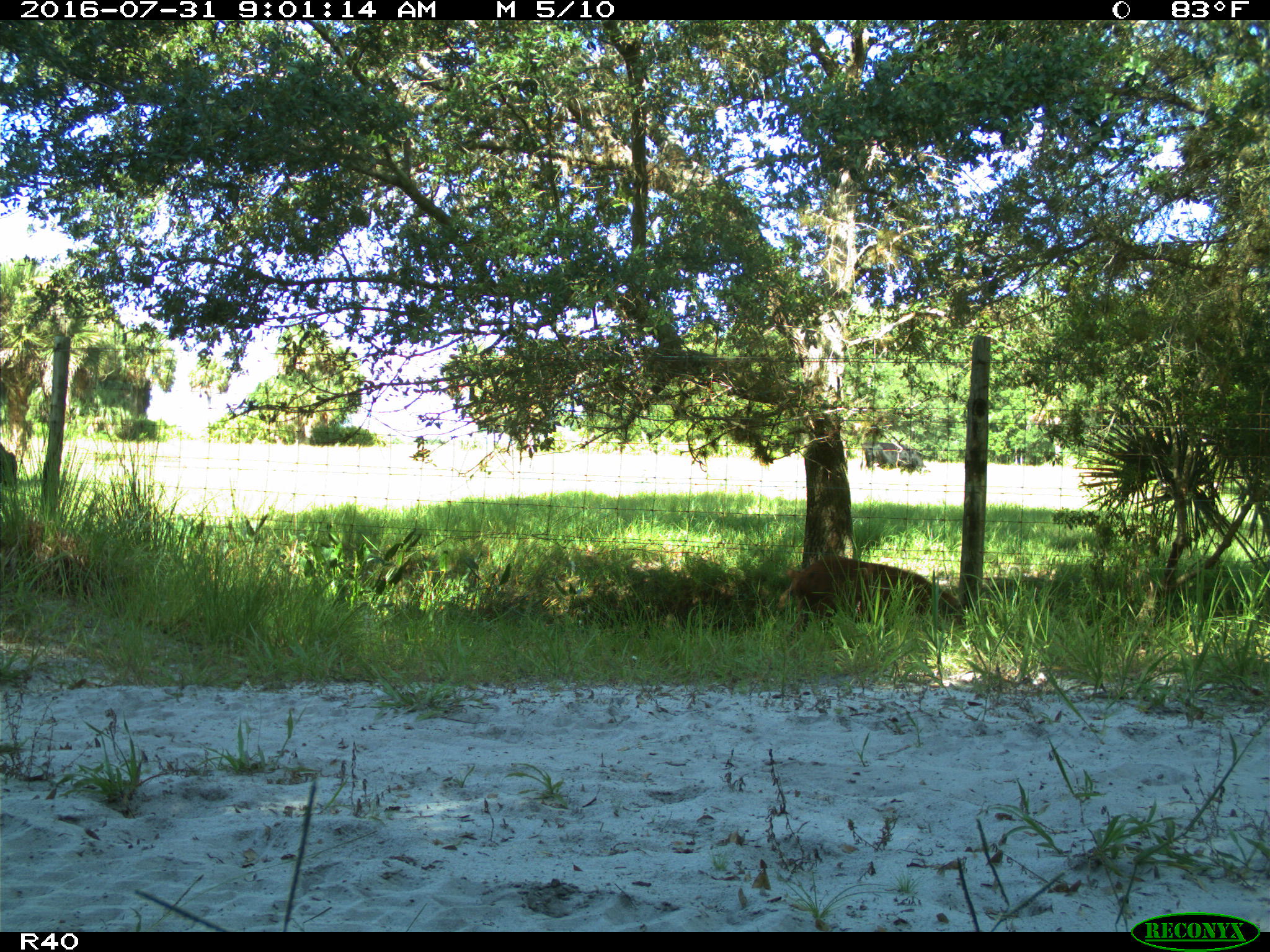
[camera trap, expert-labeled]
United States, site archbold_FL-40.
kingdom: Animalia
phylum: Chordata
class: Mammalia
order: Artiodactyla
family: Suidae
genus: Sus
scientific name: Sus scrofa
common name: wild boar